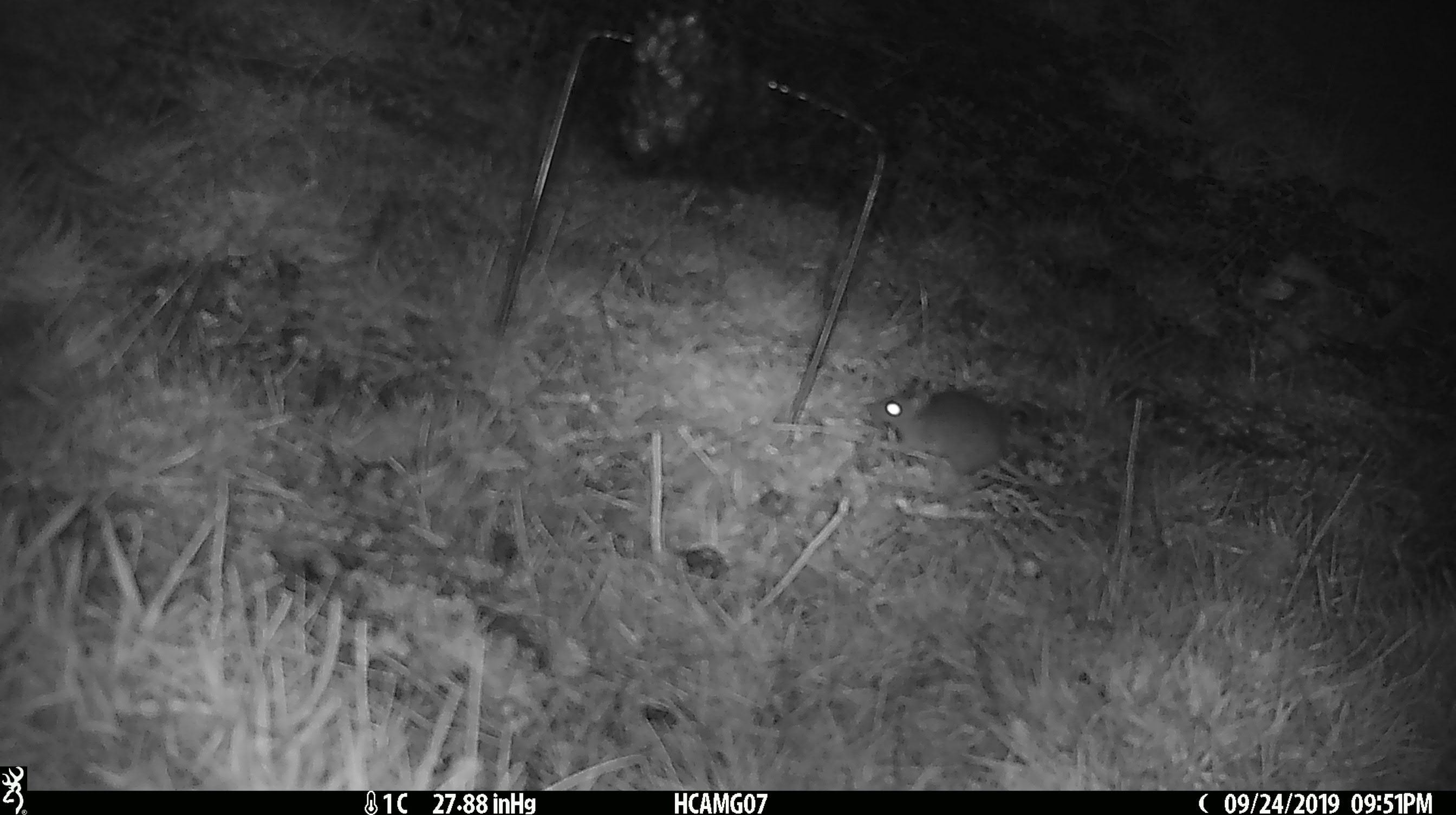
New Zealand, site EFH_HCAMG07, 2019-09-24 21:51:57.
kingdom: Animalia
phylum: Chordata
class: Mammalia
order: Rodentia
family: Muridae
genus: Mus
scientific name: Mus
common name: mouse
Mouse (Mus).